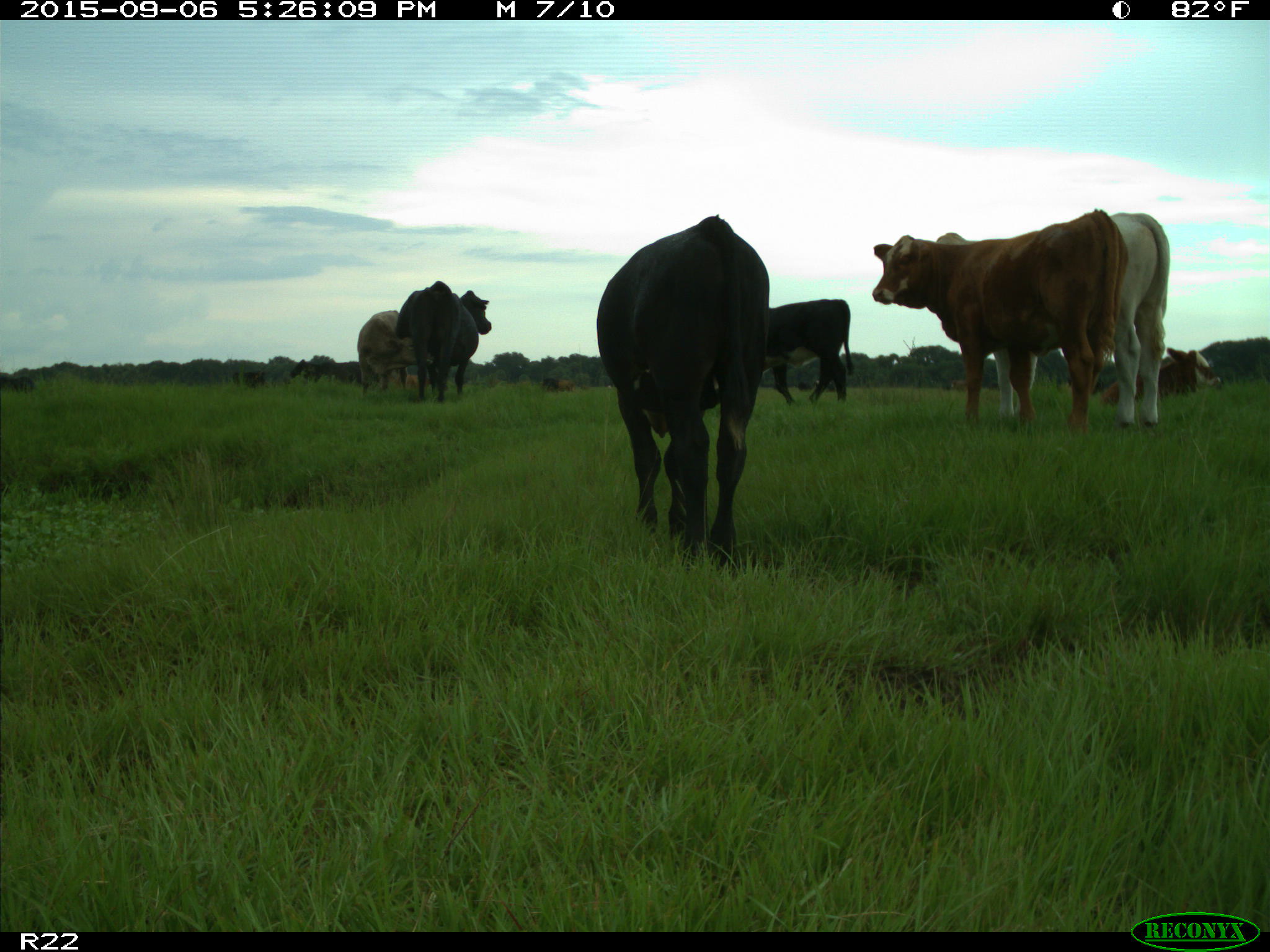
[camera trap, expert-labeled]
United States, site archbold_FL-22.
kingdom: Animalia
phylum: Chordata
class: Mammalia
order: Artiodactyla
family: Bovidae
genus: Bos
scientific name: Bos taurus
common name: domestic cow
Bos taurus (domestic cow).